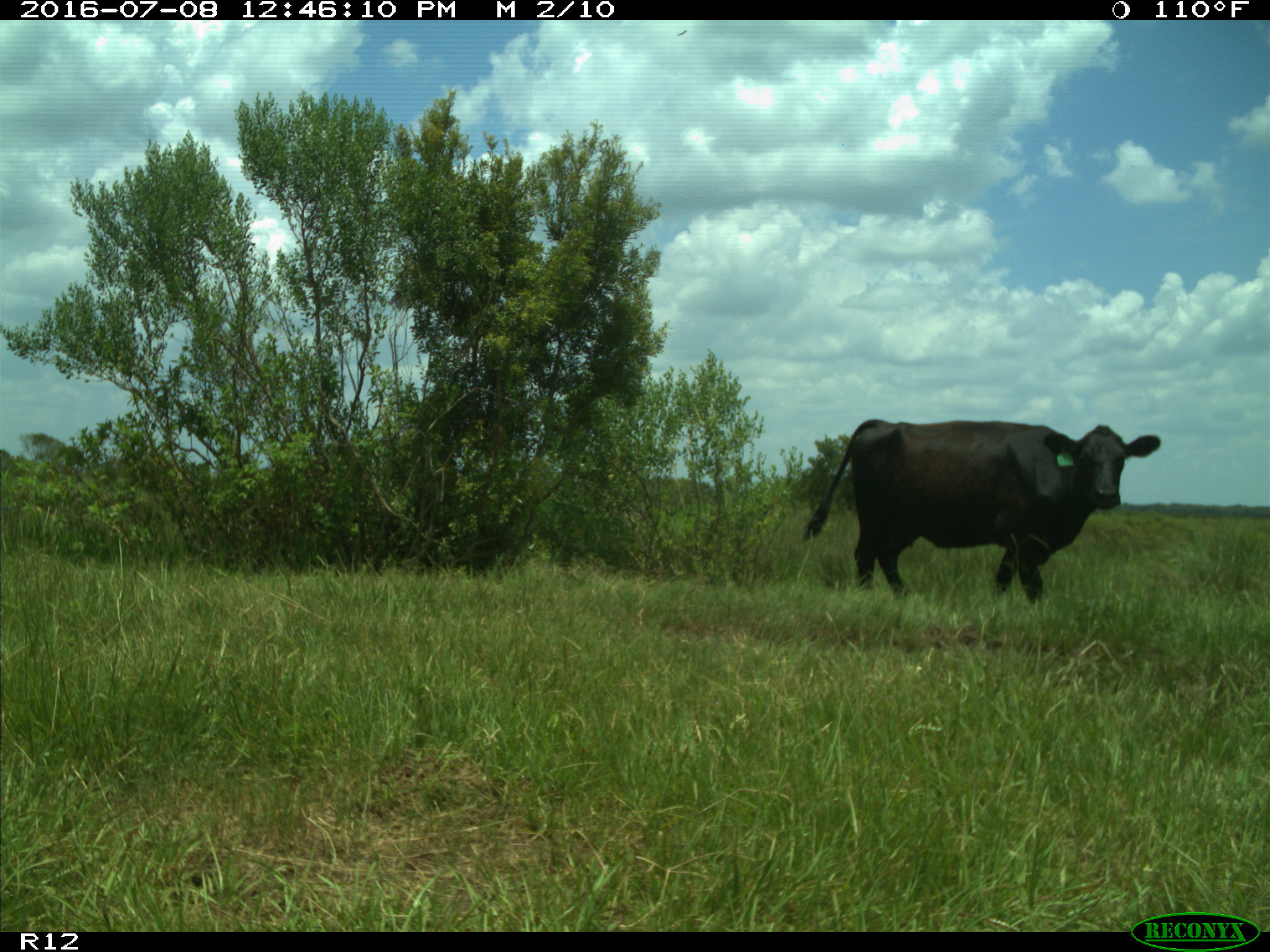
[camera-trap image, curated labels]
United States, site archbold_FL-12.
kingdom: Animalia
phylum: Chordata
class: Mammalia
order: Artiodactyla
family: Bovidae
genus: Bos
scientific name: Bos taurus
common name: domestic cow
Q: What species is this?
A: Bos taurus (domestic cow).